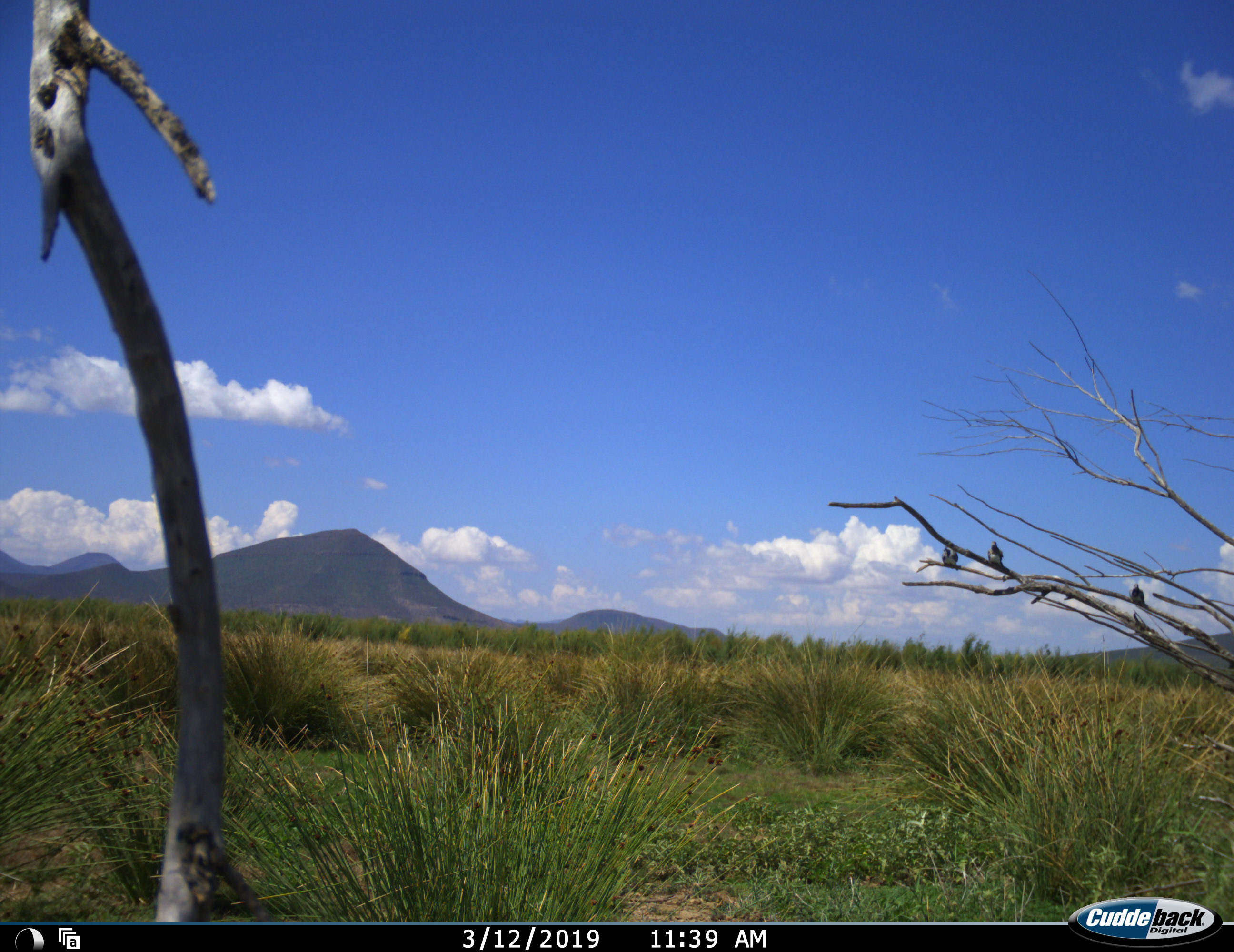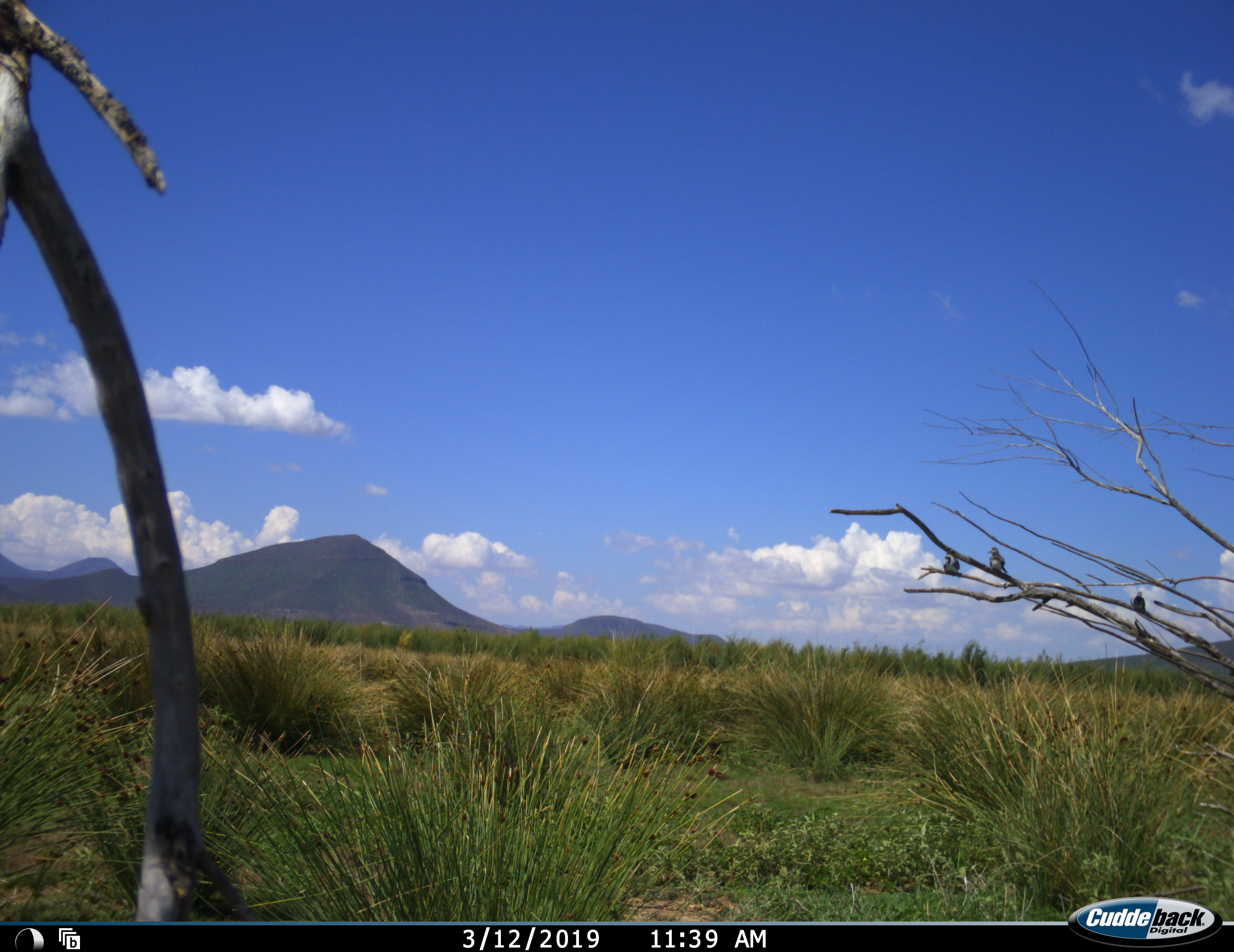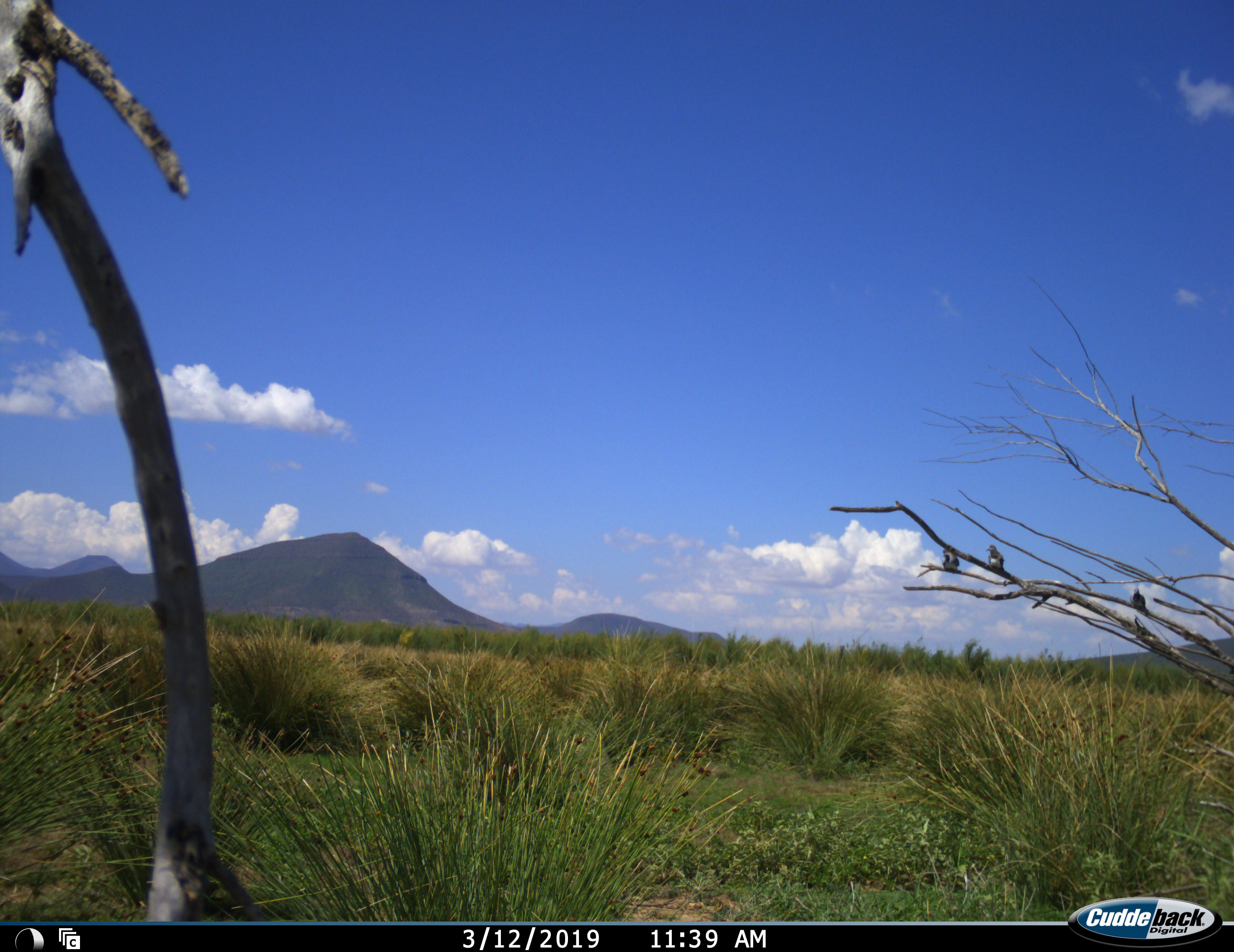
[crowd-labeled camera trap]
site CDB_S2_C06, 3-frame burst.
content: unidentified animal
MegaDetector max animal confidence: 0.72